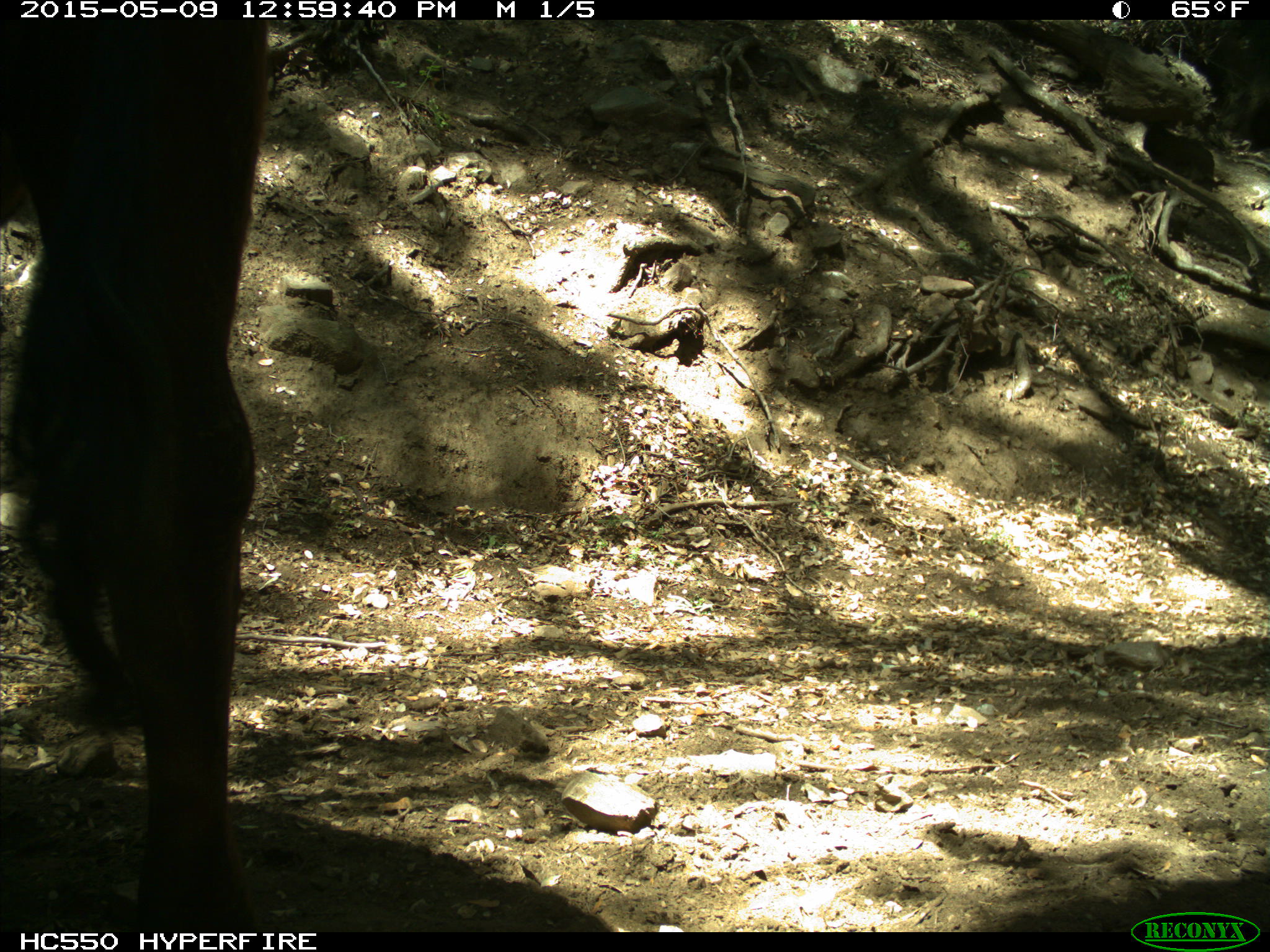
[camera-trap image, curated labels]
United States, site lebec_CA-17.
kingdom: Animalia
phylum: Chordata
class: Mammalia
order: Artiodactyla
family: Bovidae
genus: Bos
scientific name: Bos taurus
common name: domestic cow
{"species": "Bos taurus (domestic cow)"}